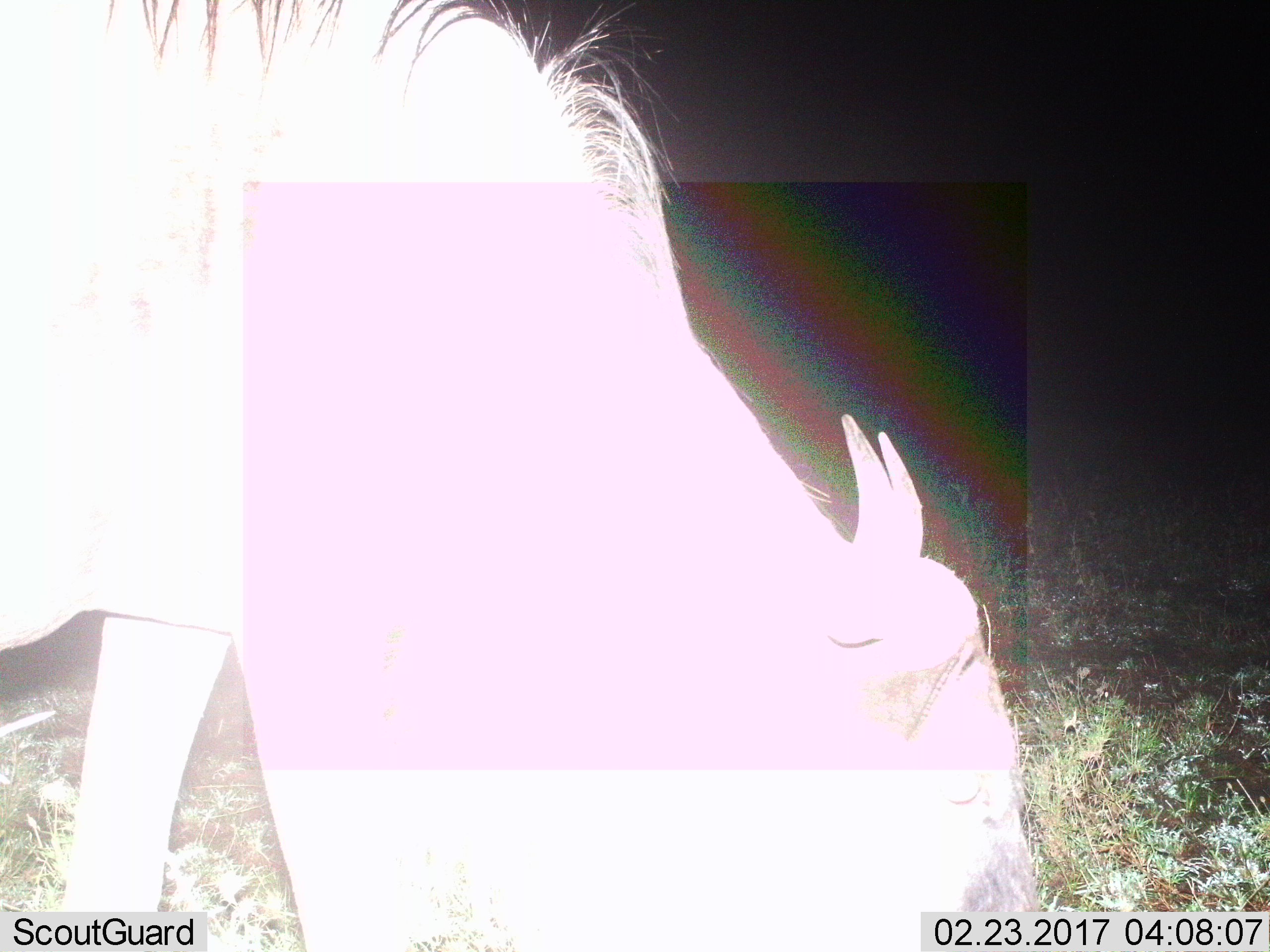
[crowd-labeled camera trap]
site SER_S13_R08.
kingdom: Animalia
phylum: Chordata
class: Mammalia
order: Artiodactyla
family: Bovidae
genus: Connochaetes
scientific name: Connochaetes taurinus taurinus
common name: blue wildebeest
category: wildebeestblue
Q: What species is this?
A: Wildebeestblue (blue wildebeest) (Connochaetes taurinus taurinus).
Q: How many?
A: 1.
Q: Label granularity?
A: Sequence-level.